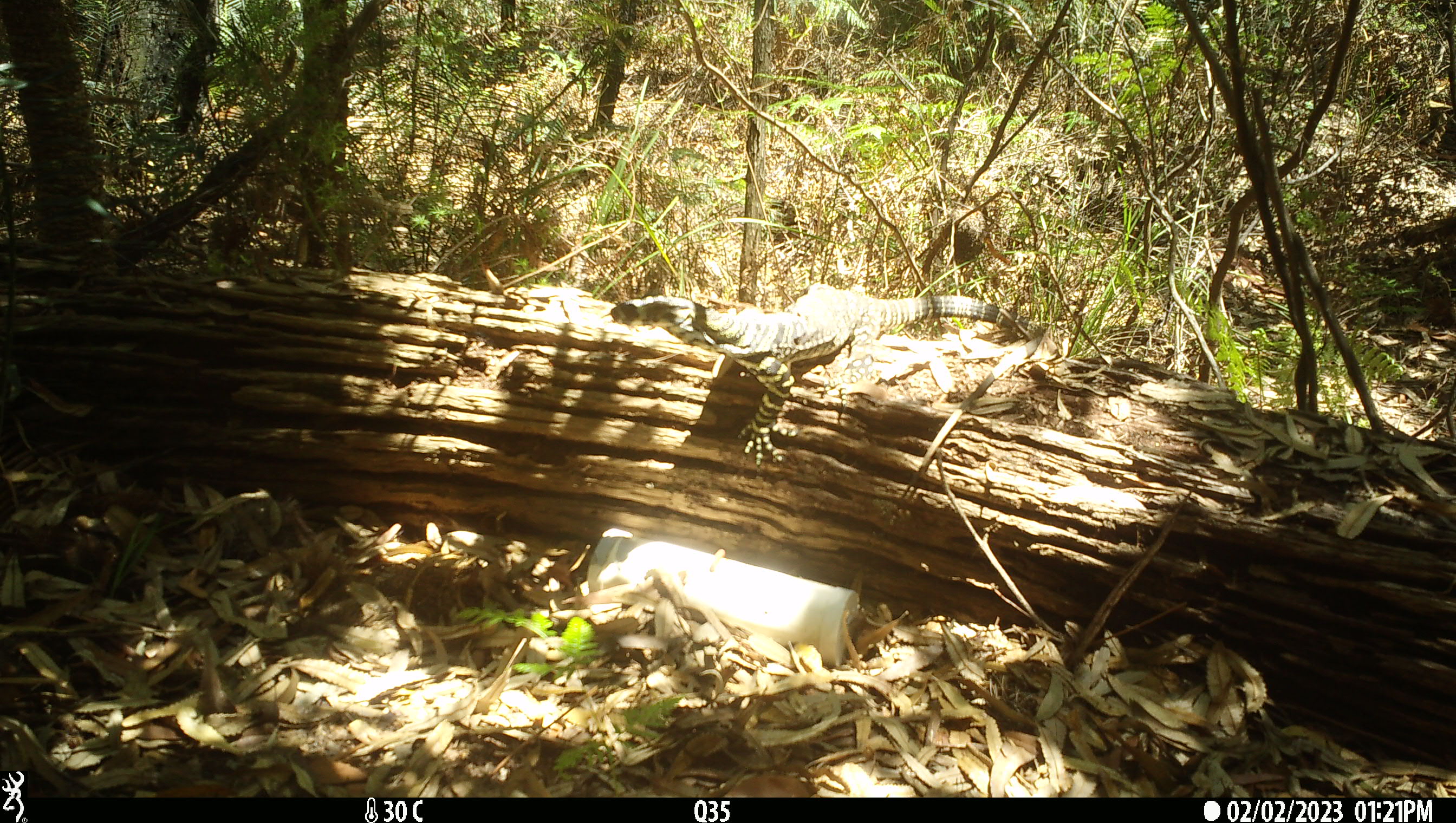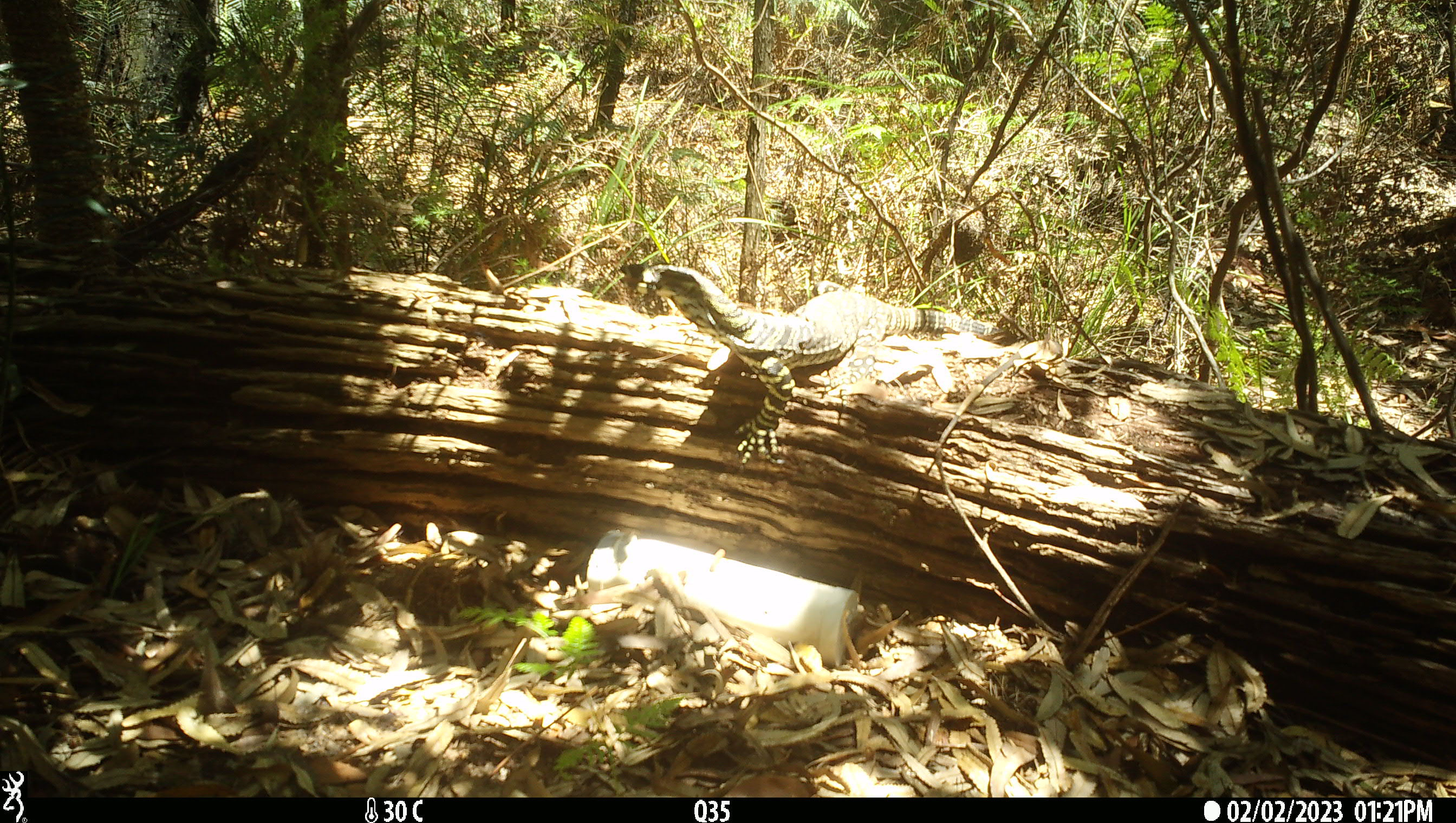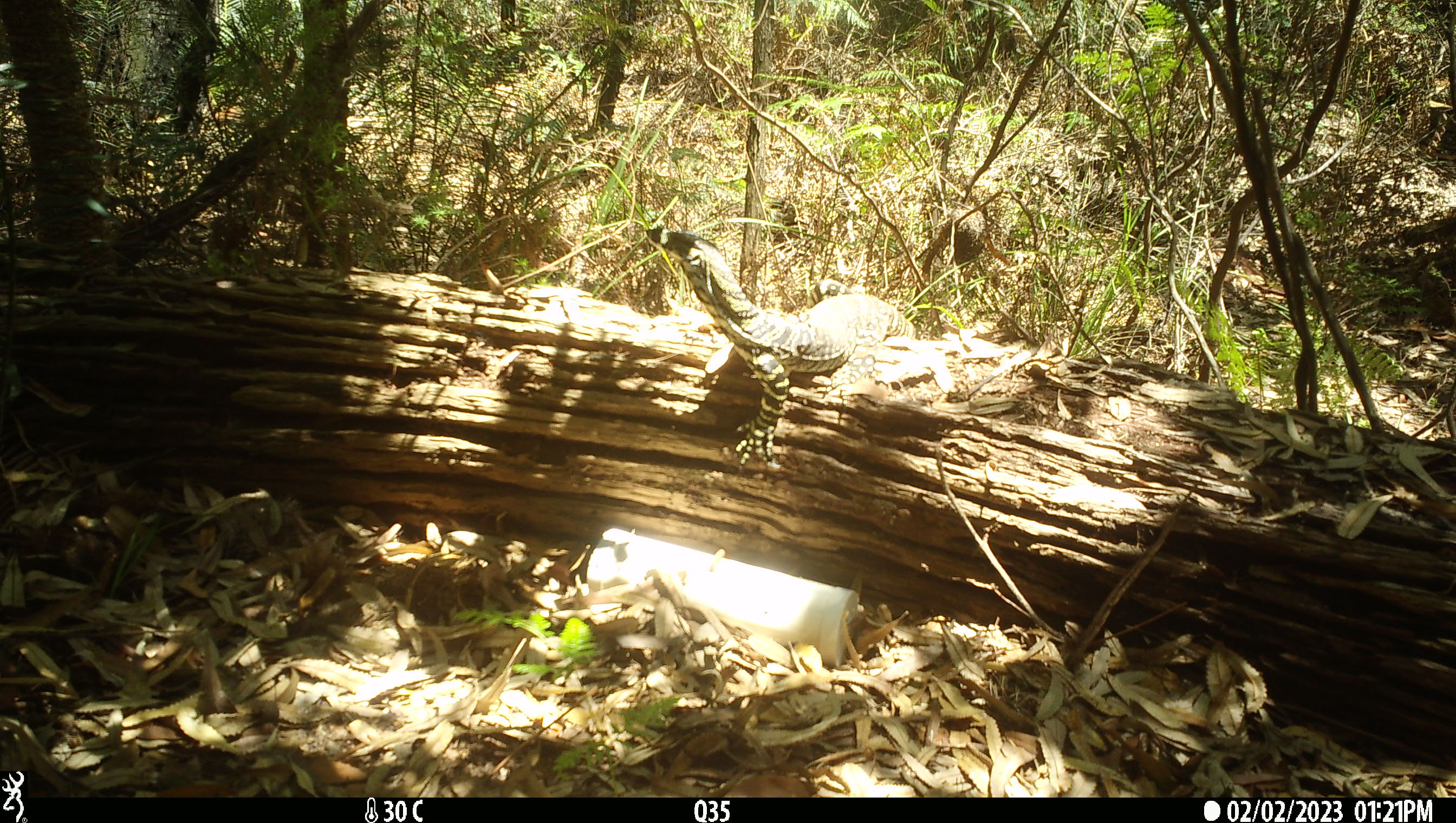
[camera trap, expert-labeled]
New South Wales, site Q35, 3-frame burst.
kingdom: Animalia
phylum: Chordata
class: Reptilia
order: Squamata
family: Varanidae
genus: Varanus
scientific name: Varanus varius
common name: lace monitor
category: goanna